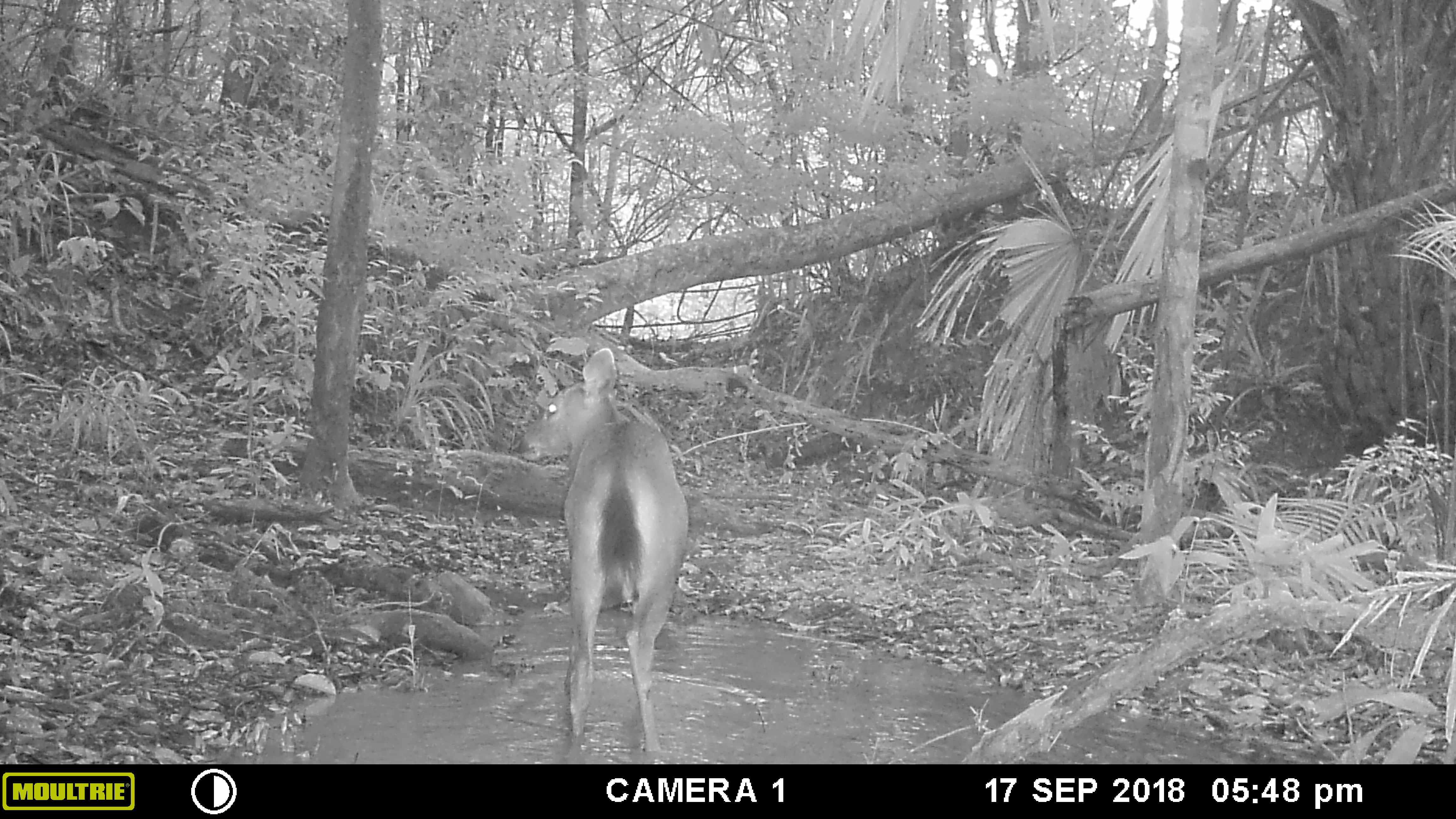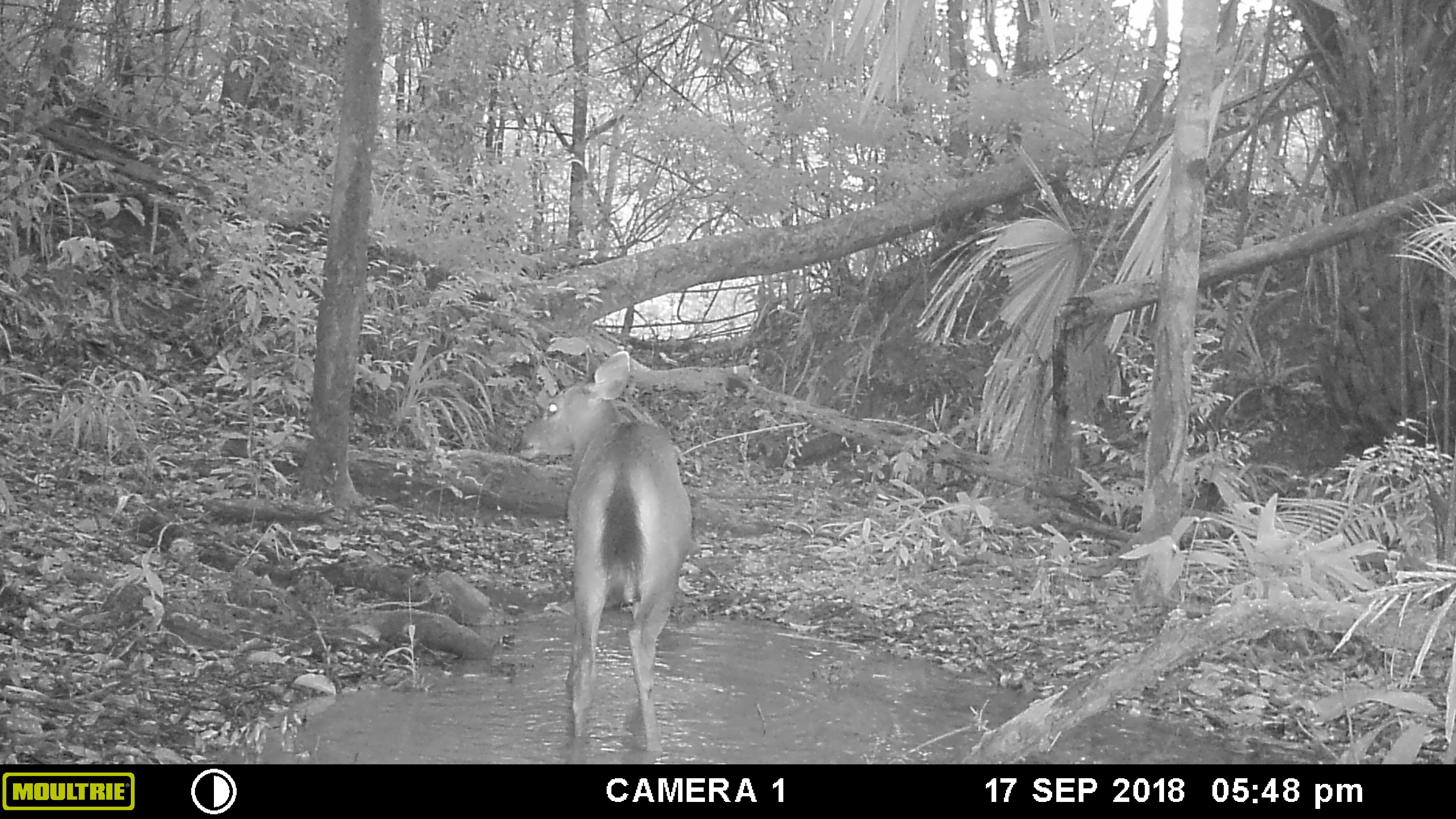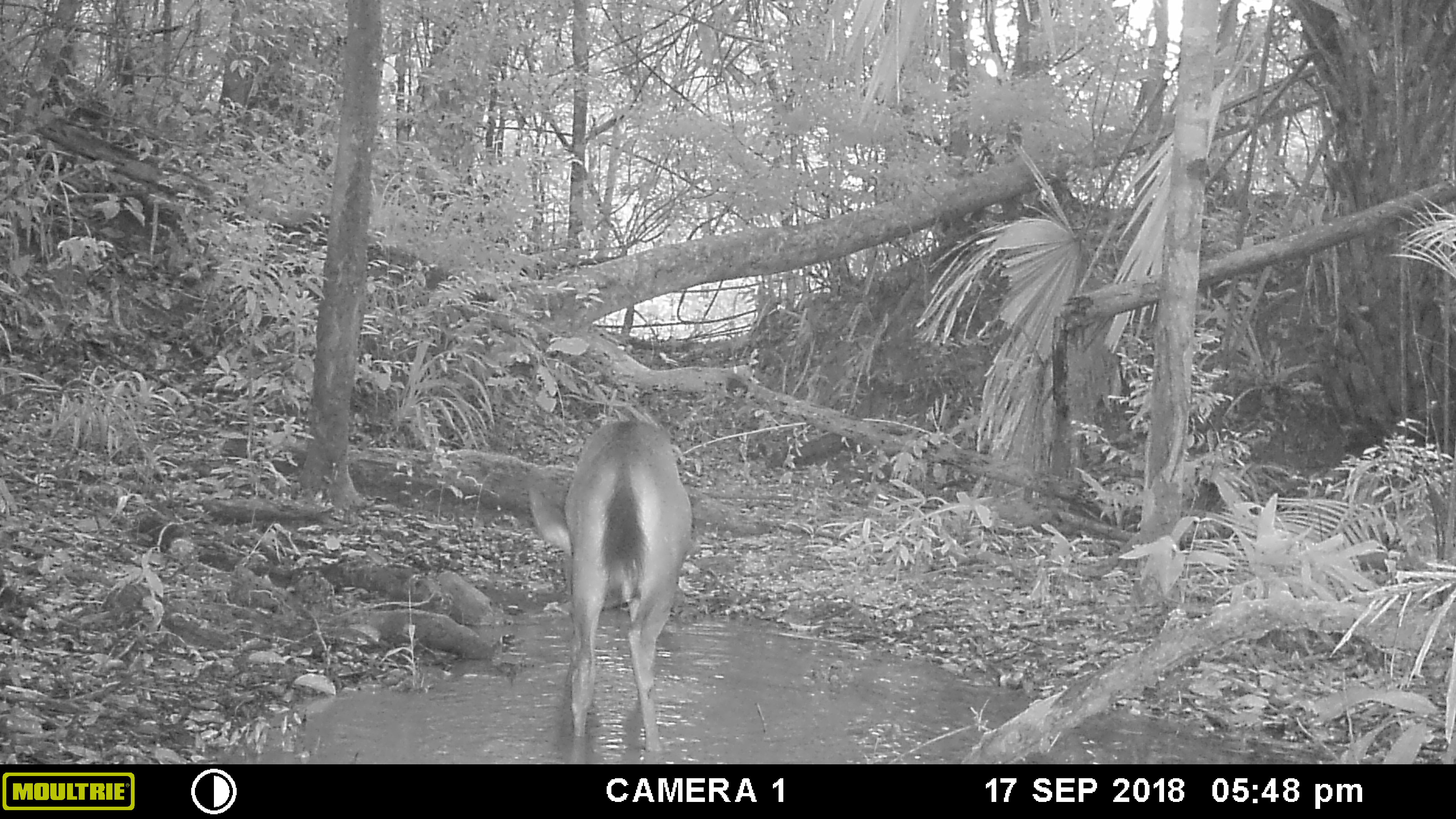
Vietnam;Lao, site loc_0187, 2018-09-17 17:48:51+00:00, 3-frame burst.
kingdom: Animalia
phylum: Chordata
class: Mammalia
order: Artiodactyla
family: Cervidae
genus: Rusa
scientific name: Rusa unicolor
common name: sambar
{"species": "sambar (Rusa unicolor)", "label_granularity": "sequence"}